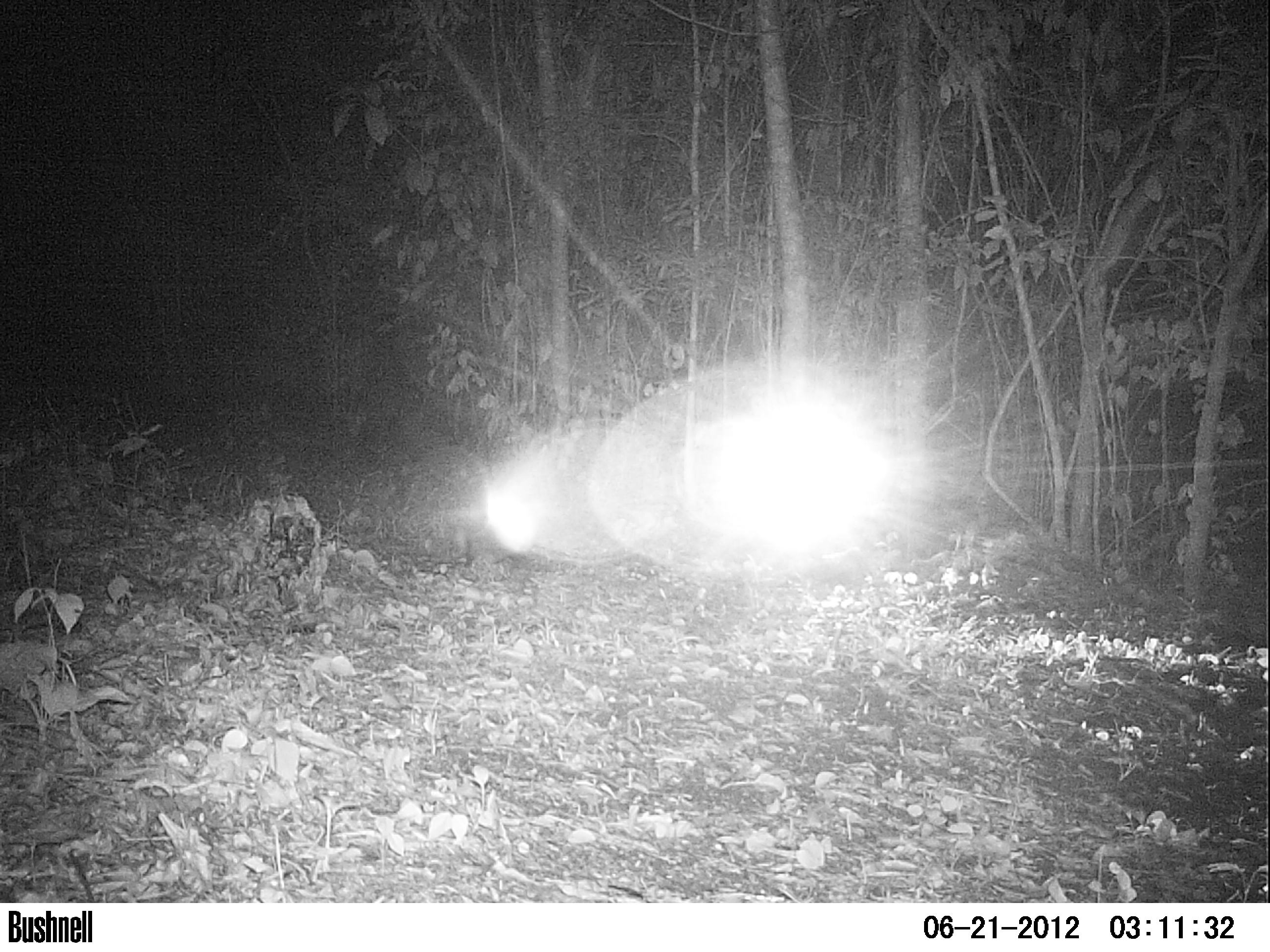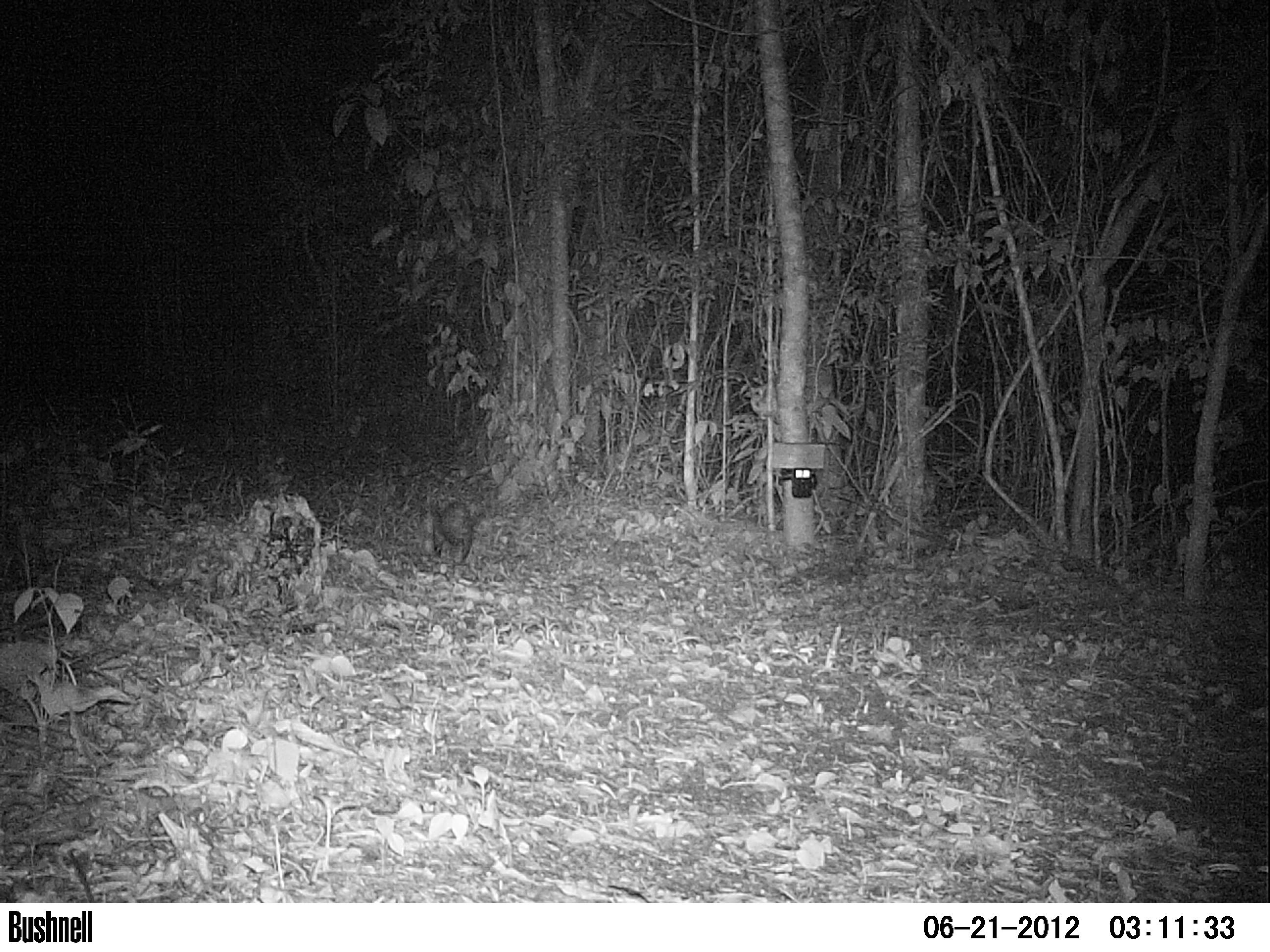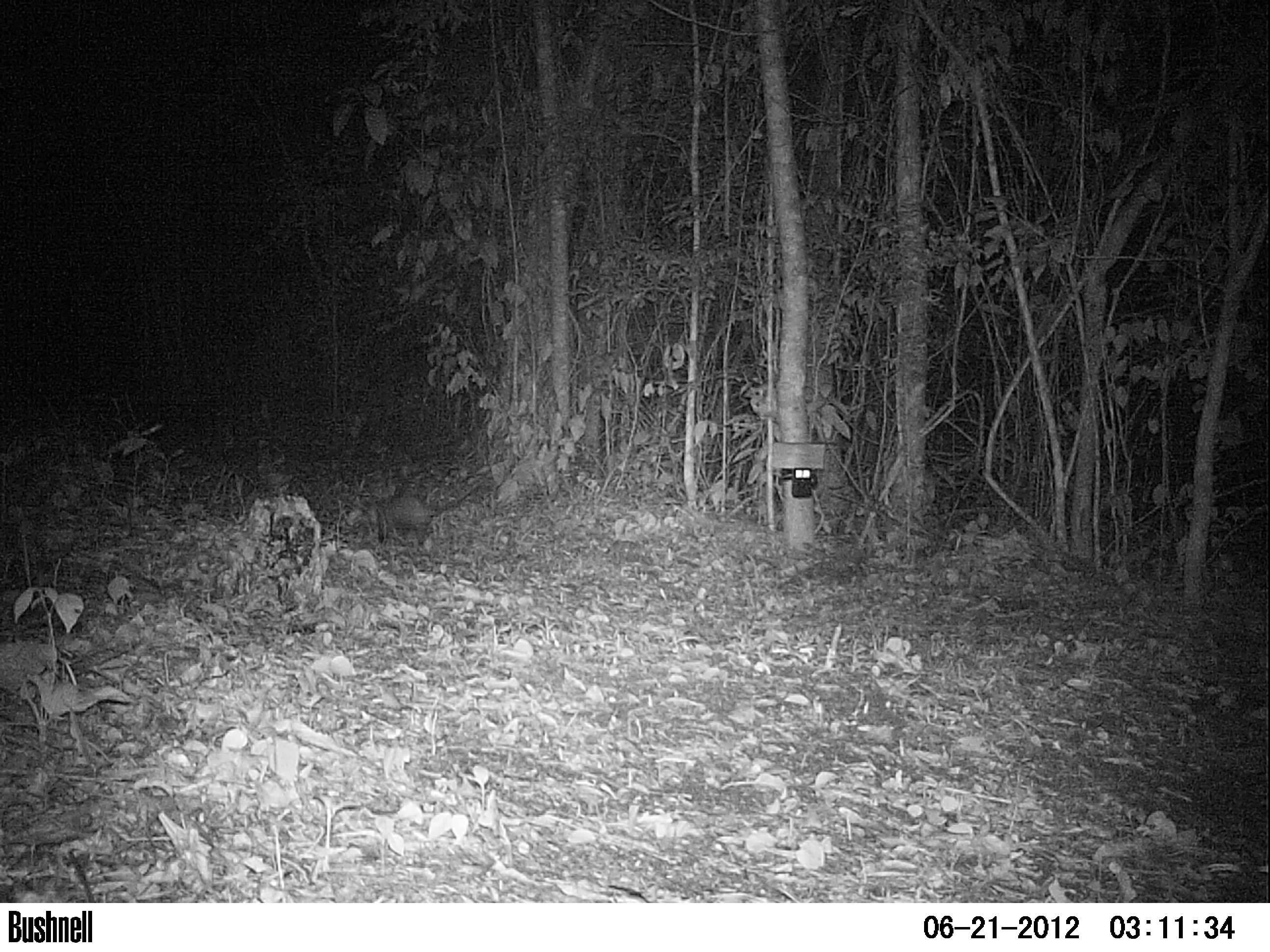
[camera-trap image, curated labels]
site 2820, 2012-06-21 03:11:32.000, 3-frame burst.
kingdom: Animalia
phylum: Chordata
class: Mammalia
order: Didelphimorphia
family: Didelphidae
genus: Didelphis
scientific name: Didelphis virginiana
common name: virginia opossum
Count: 1.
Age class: adult.